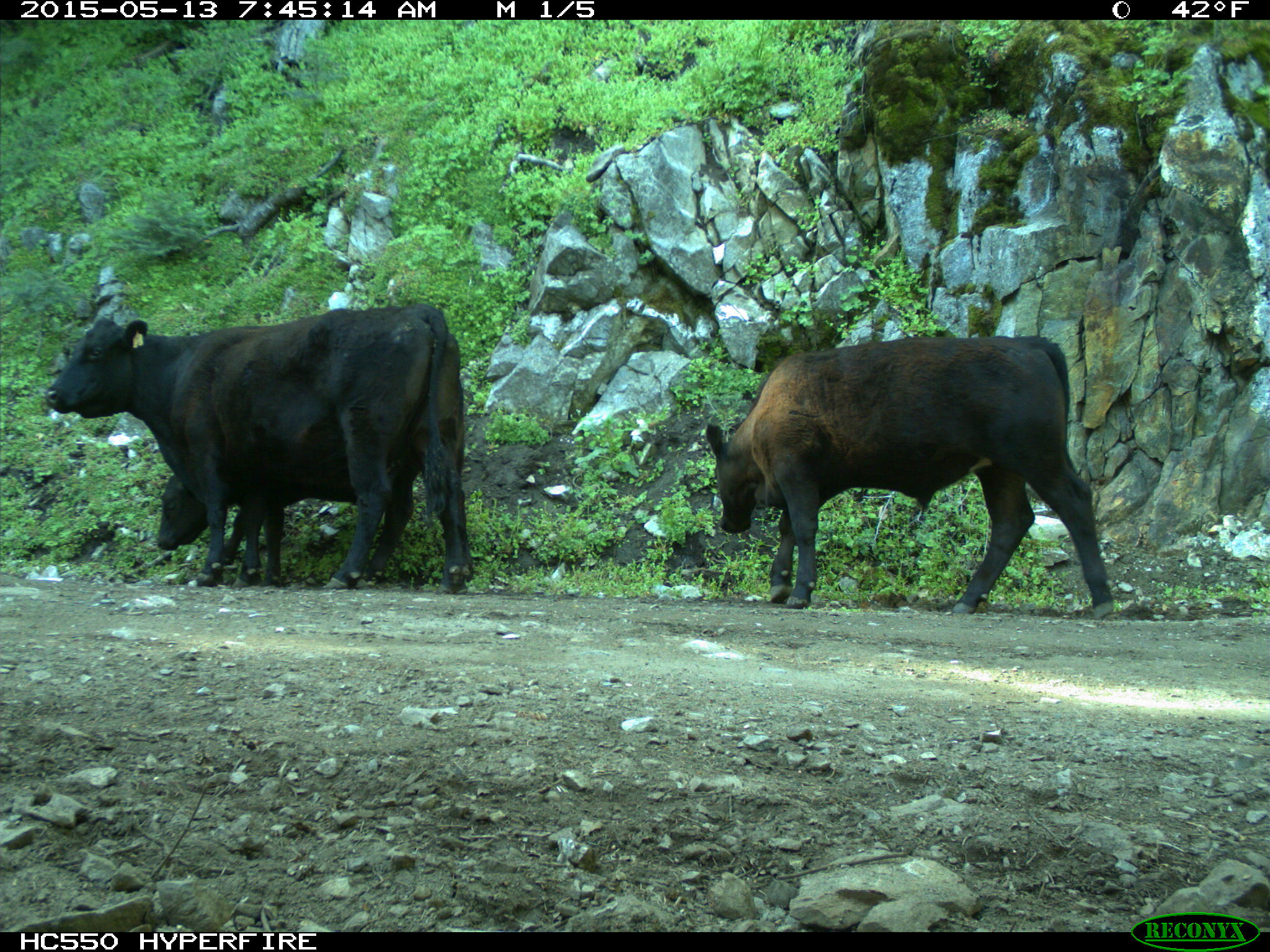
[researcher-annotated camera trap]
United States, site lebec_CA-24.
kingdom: Animalia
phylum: Chordata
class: Mammalia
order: Artiodactyla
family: Bovidae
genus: Bos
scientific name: Bos taurus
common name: domestic cow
Bos taurus (domestic cow).